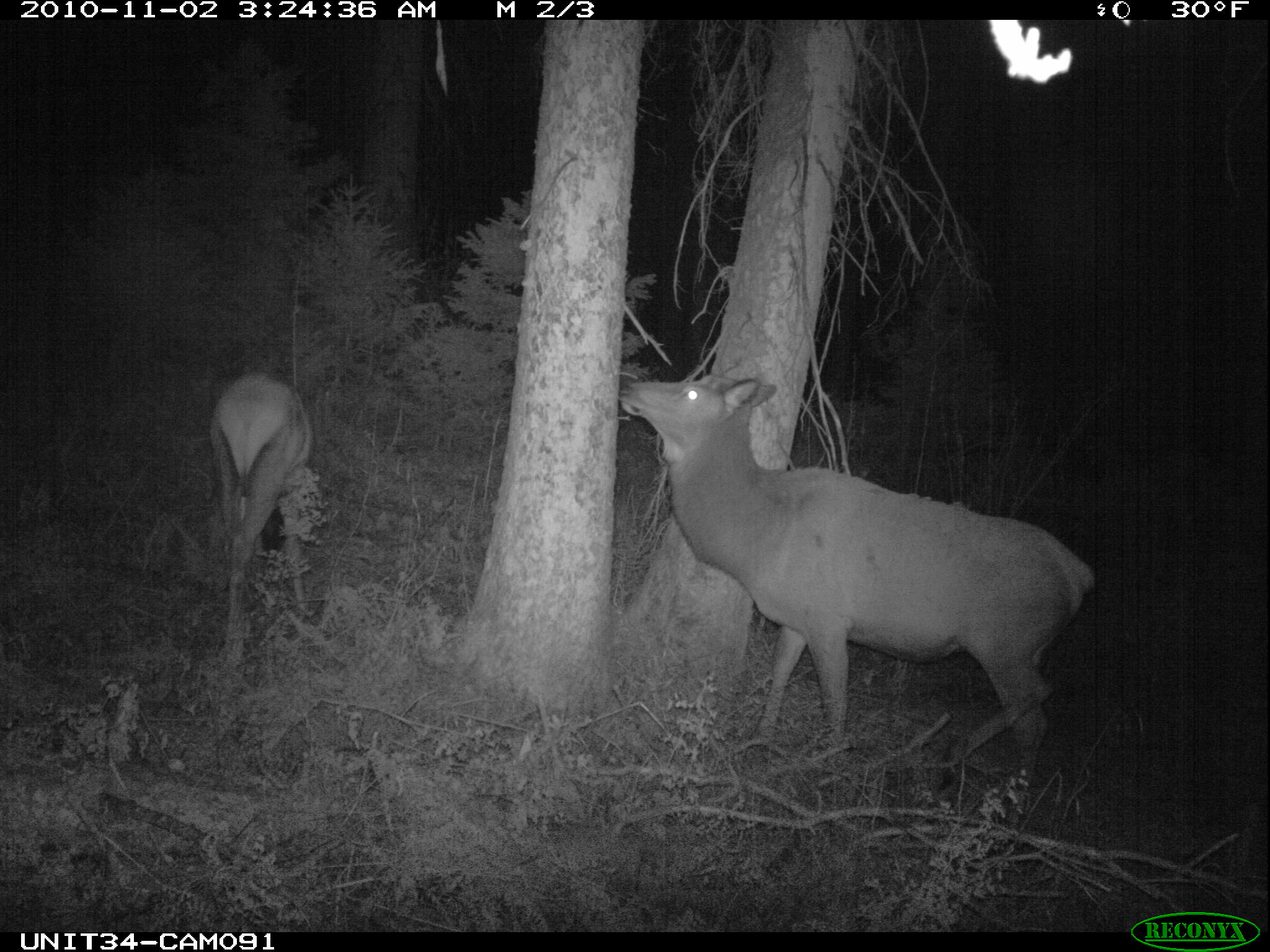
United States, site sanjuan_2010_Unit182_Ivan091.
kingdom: Animalia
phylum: Chordata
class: Mammalia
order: Artiodactyla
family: Cervidae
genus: Cervus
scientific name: Cervus elaphus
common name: red deer